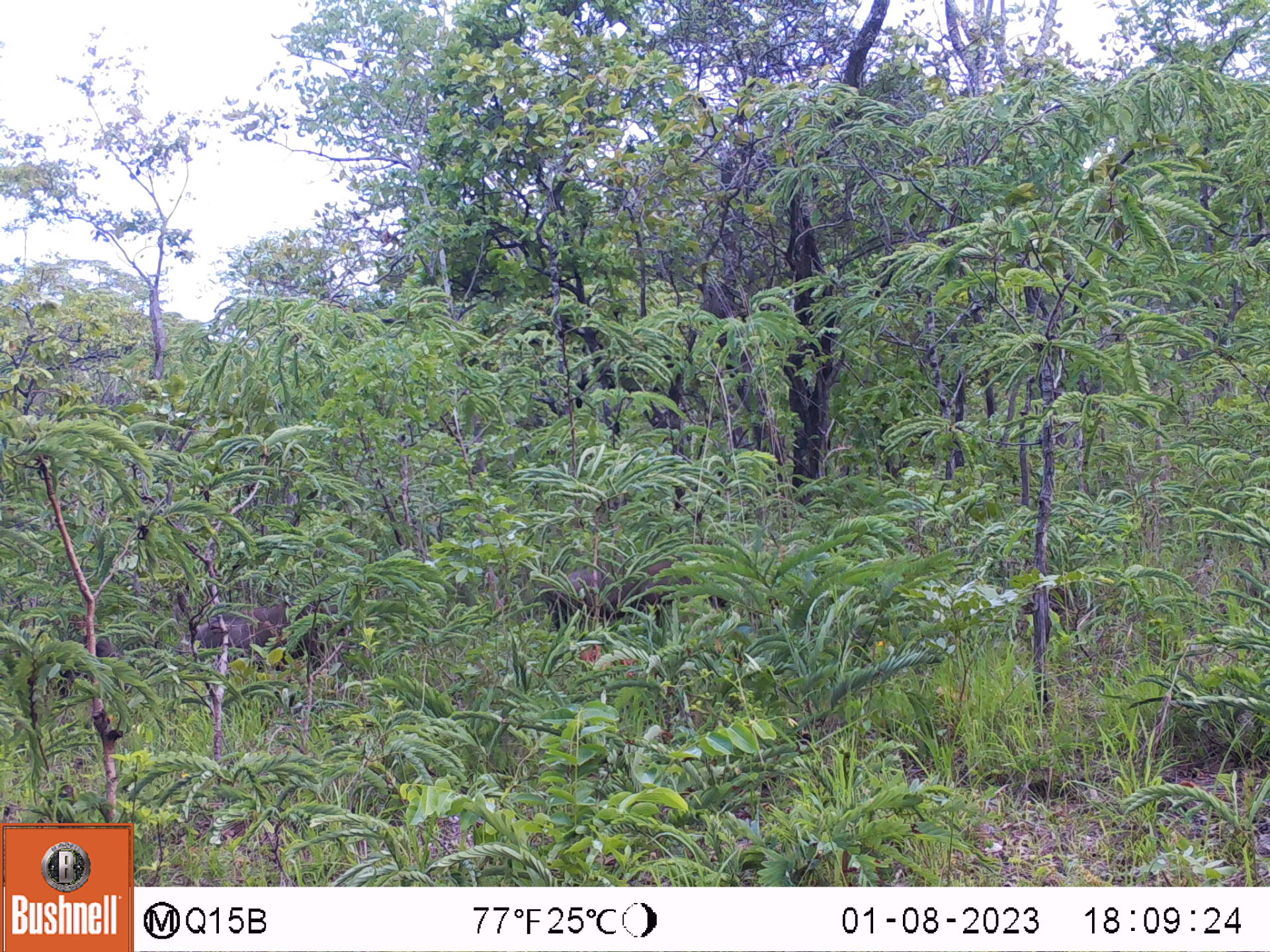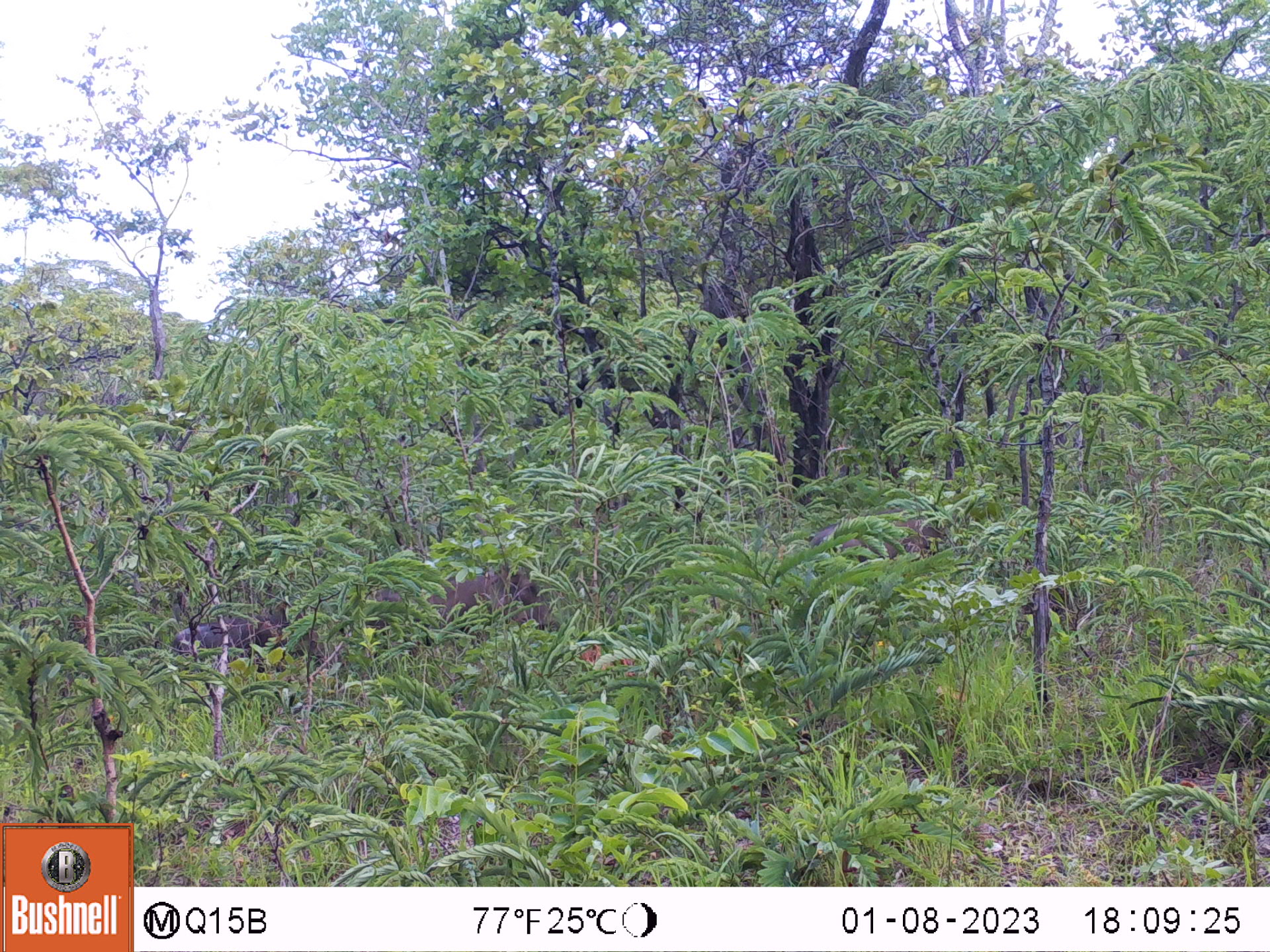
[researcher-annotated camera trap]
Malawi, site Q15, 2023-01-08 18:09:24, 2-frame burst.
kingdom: Animalia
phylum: Chordata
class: Mammalia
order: Artiodactyla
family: Suidae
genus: Phacochoerus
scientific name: Phacochoerus africanus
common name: common warthog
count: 3